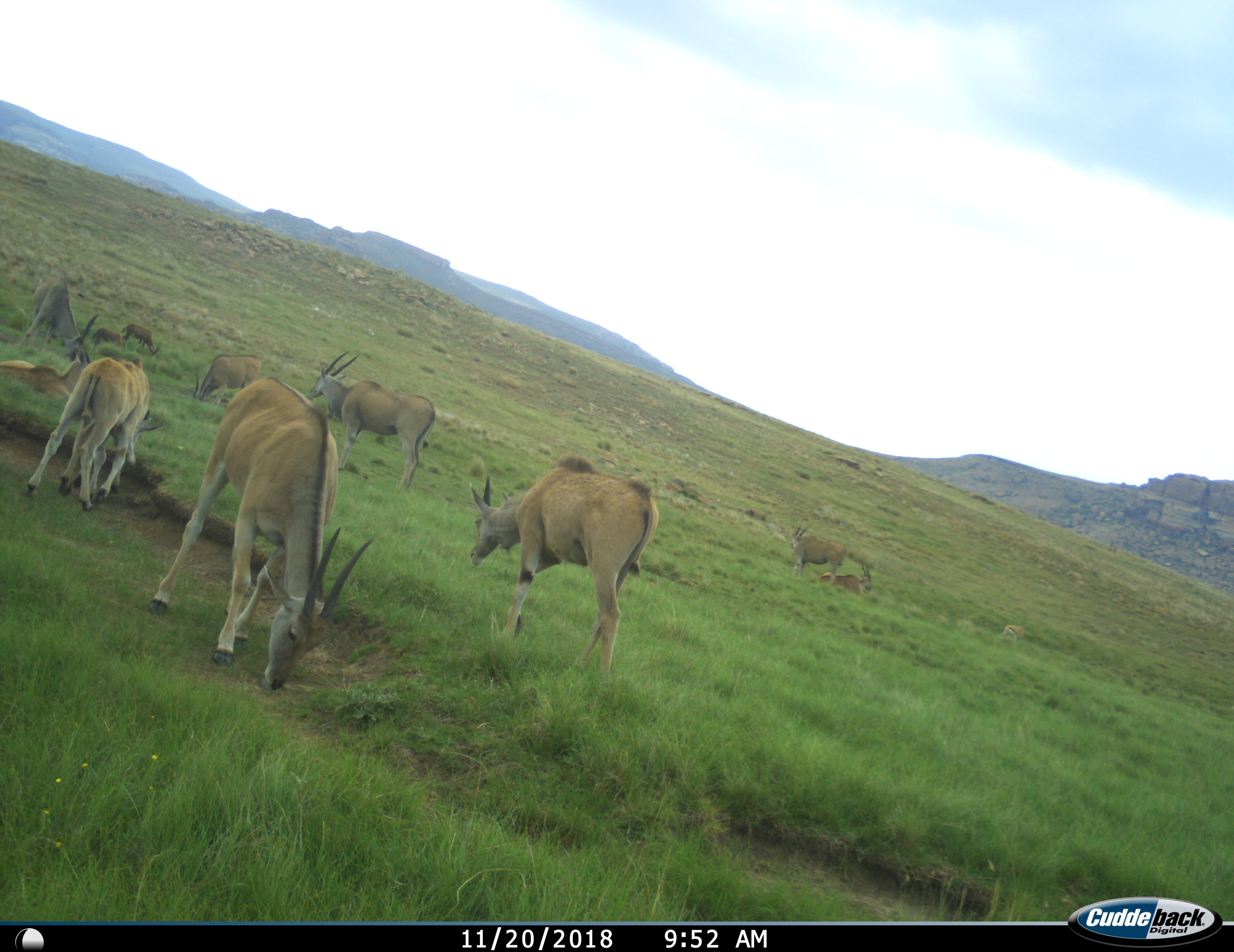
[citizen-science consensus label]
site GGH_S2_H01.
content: unidentified animal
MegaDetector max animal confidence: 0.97